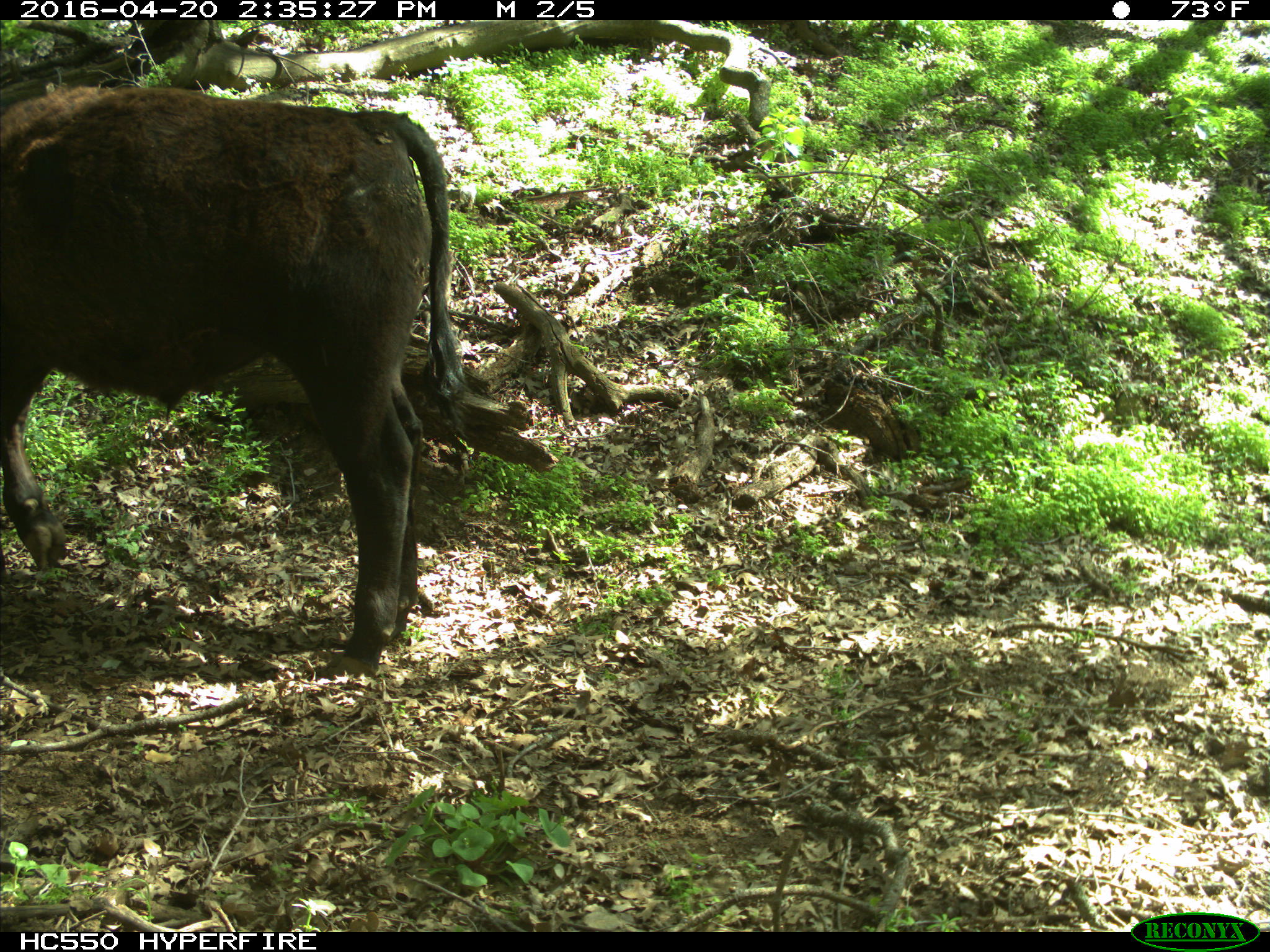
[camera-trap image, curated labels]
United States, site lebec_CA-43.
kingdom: Animalia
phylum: Chordata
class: Mammalia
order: Artiodactyla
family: Bovidae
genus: Bos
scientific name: Bos taurus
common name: domestic cow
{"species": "Bos taurus (domestic cow)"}